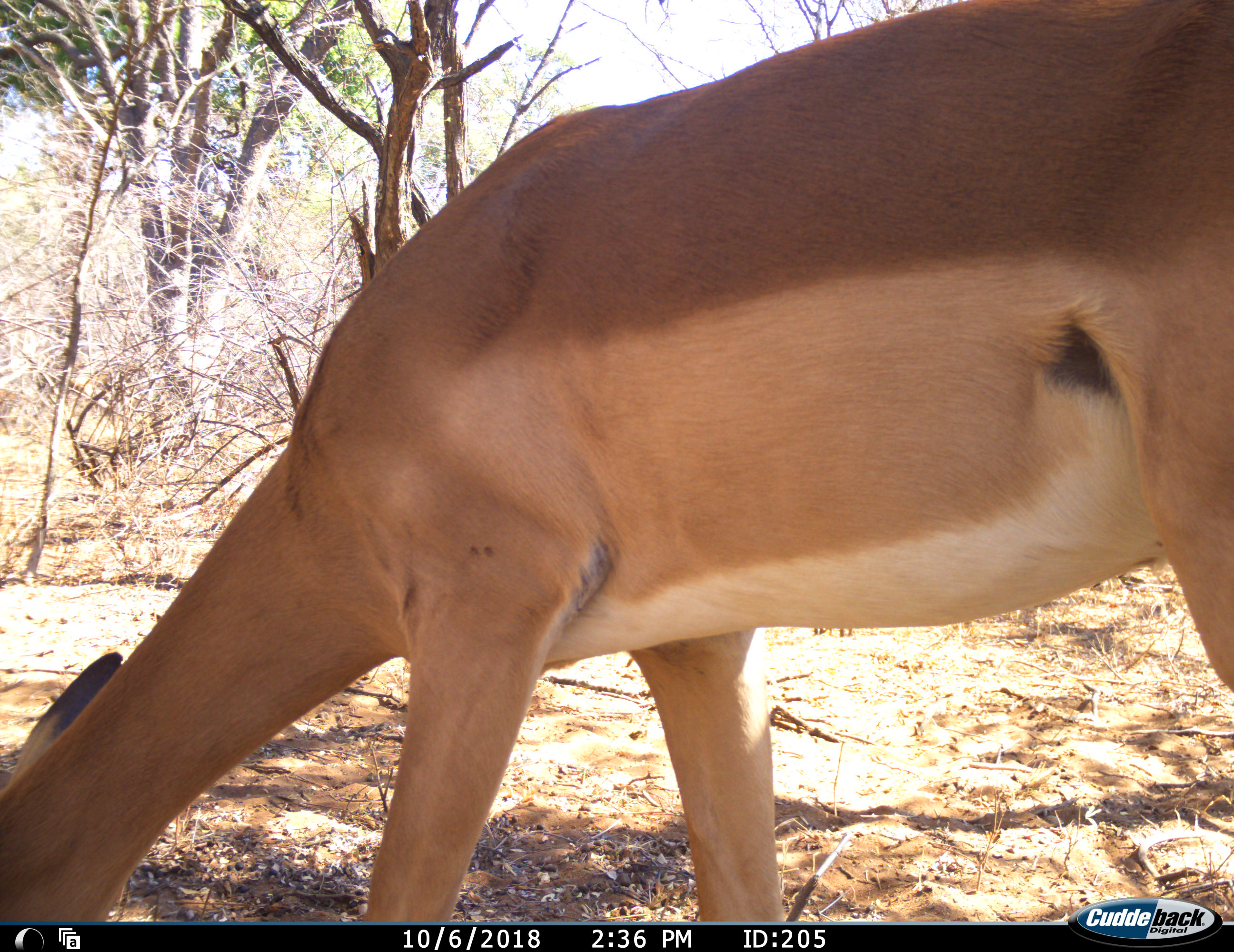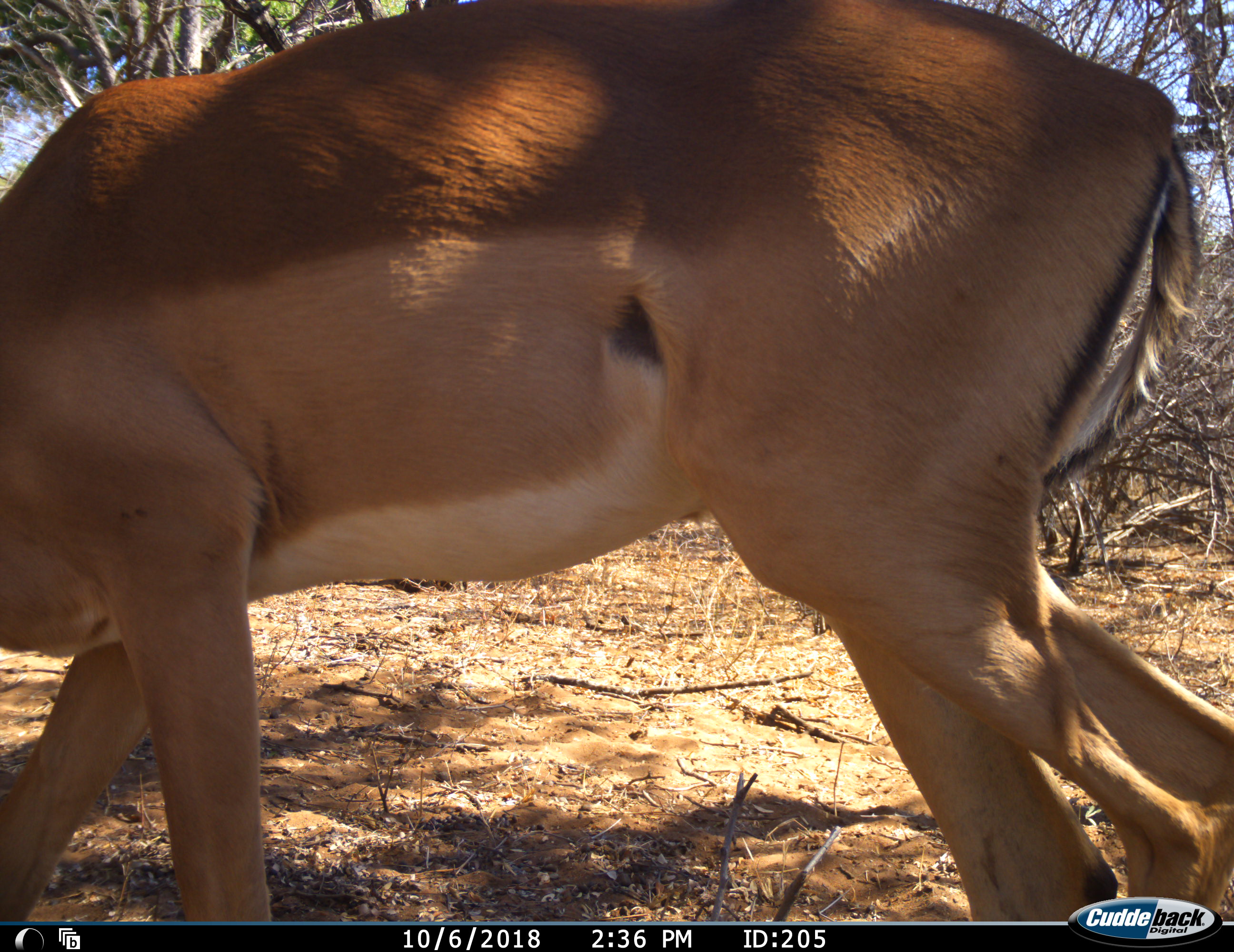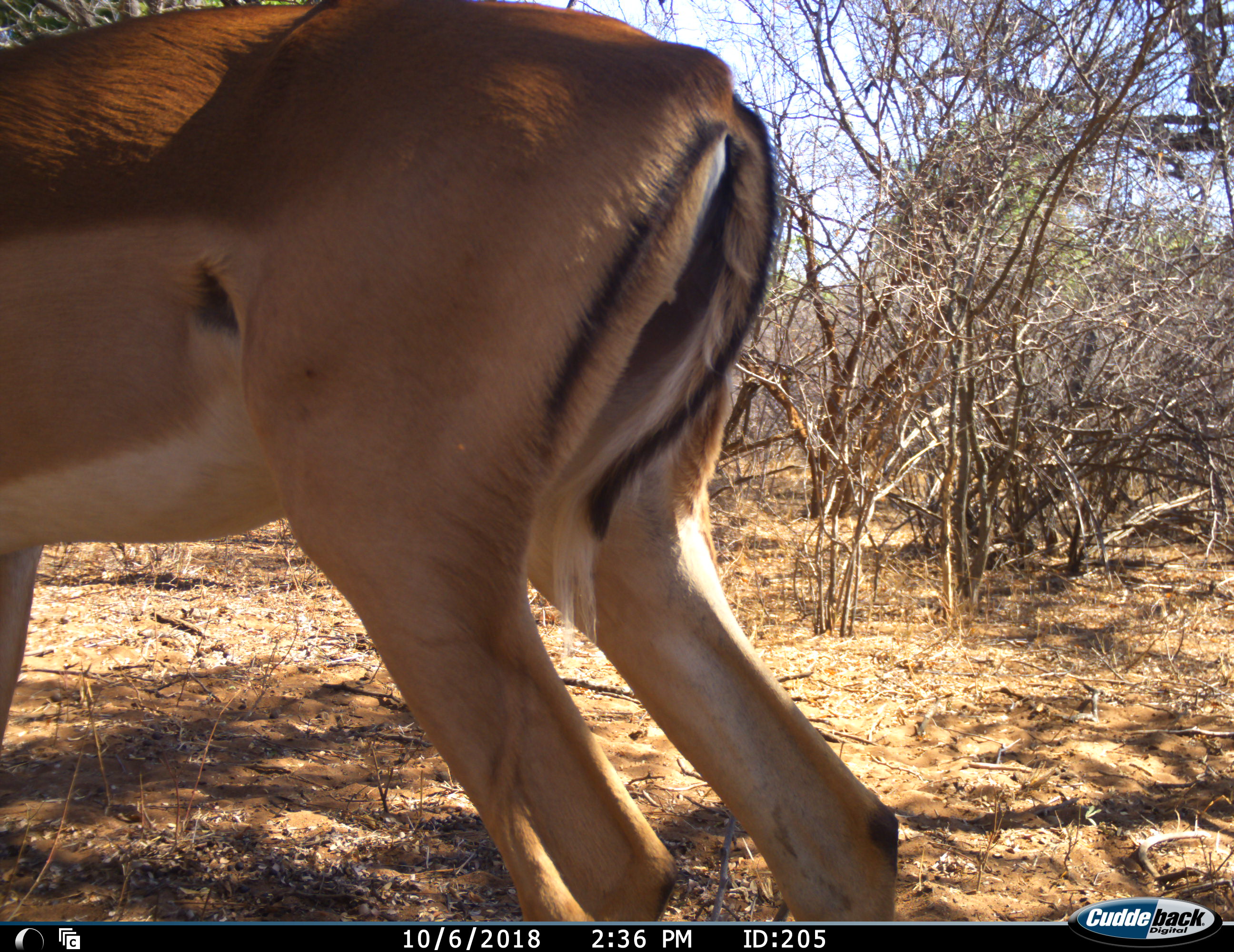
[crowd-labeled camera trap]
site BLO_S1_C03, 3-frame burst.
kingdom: Animalia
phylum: Chordata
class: Mammalia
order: Artiodactyla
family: Bovidae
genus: Aepyceros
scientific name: Aepyceros melampus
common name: impala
Impala (Aepyceros melampus), count 1. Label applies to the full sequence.